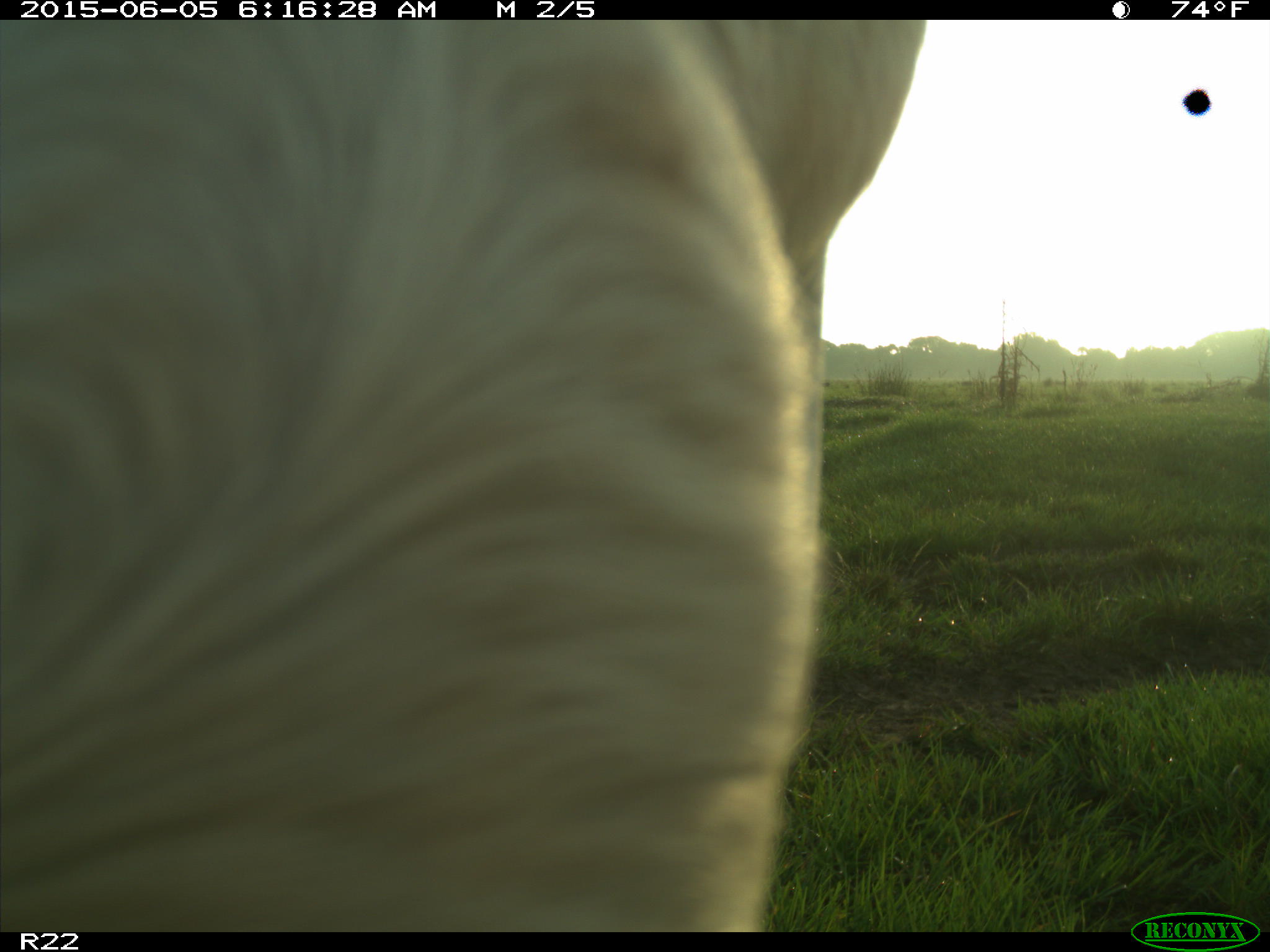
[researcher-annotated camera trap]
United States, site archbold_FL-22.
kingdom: Animalia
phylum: Chordata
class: Mammalia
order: Artiodactyla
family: Bovidae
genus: Bos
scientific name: Bos taurus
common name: domestic cow